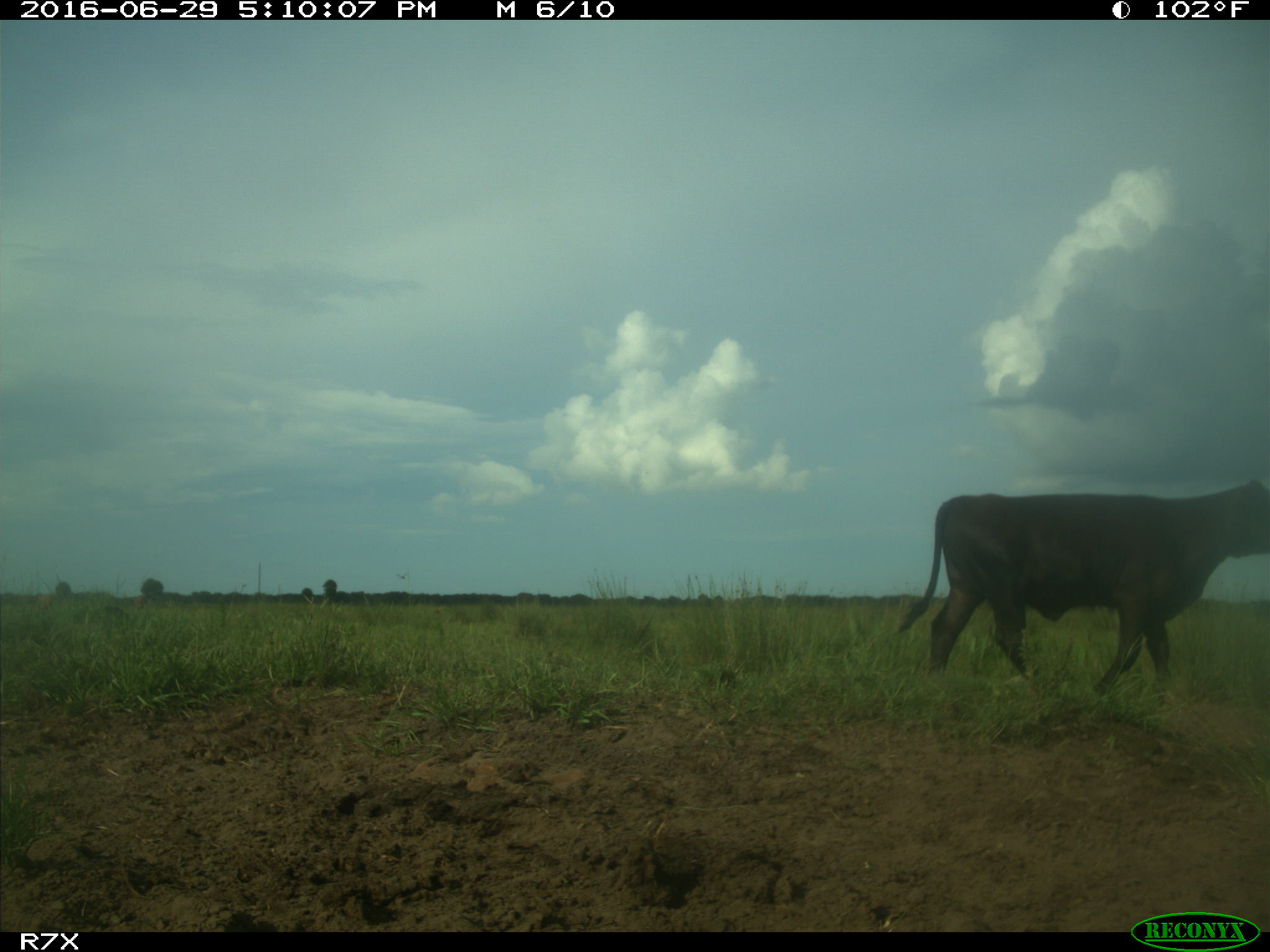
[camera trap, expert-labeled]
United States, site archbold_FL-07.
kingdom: Animalia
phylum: Chordata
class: Mammalia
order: Artiodactyla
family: Bovidae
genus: Bos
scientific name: Bos taurus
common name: domestic cow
Bos taurus (domestic cow).